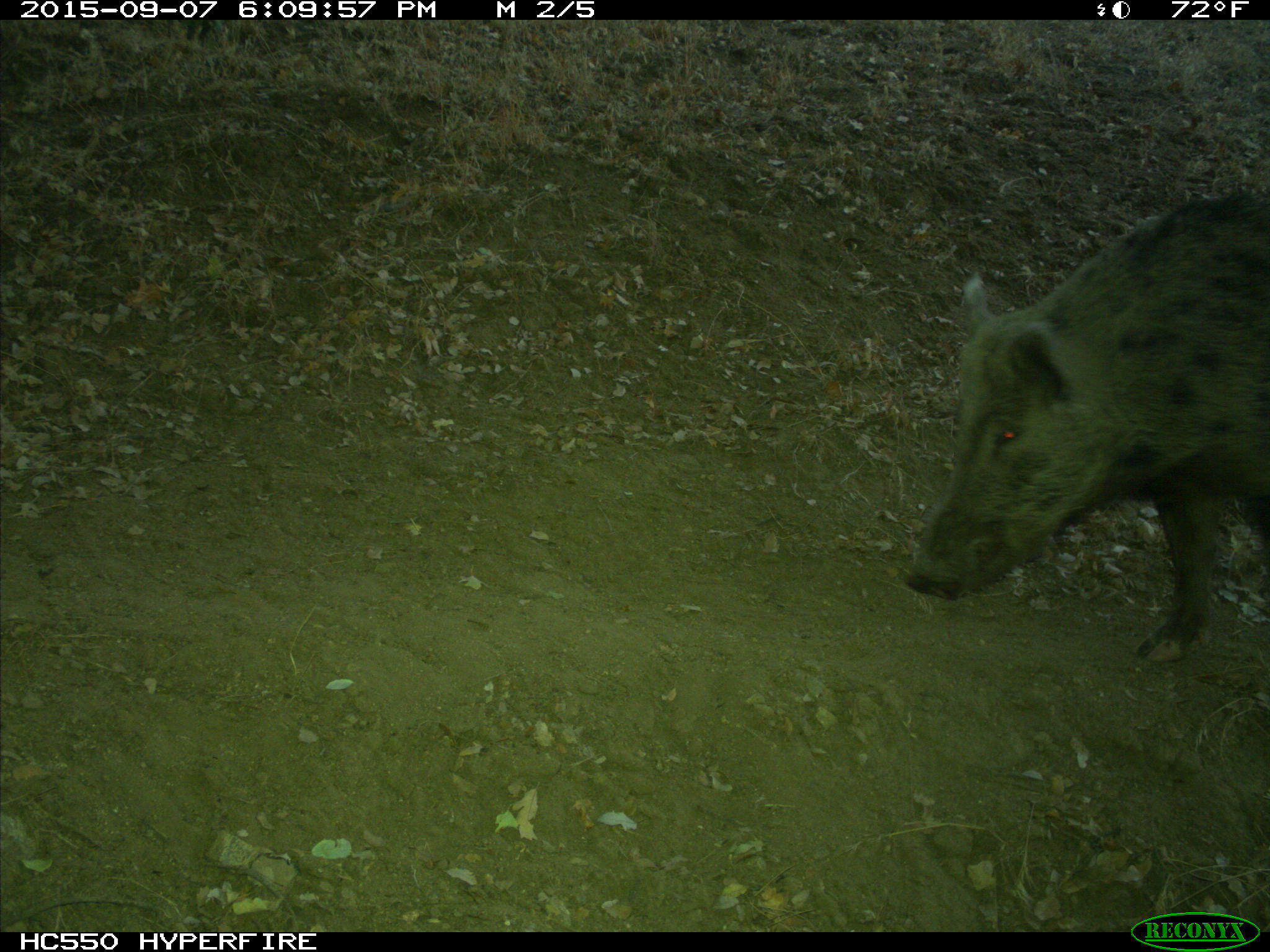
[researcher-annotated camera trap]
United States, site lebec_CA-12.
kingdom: Animalia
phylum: Chordata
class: Mammalia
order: Artiodactyla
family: Suidae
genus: Sus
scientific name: Sus scrofa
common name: wild boar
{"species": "Sus scrofa (wild boar)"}